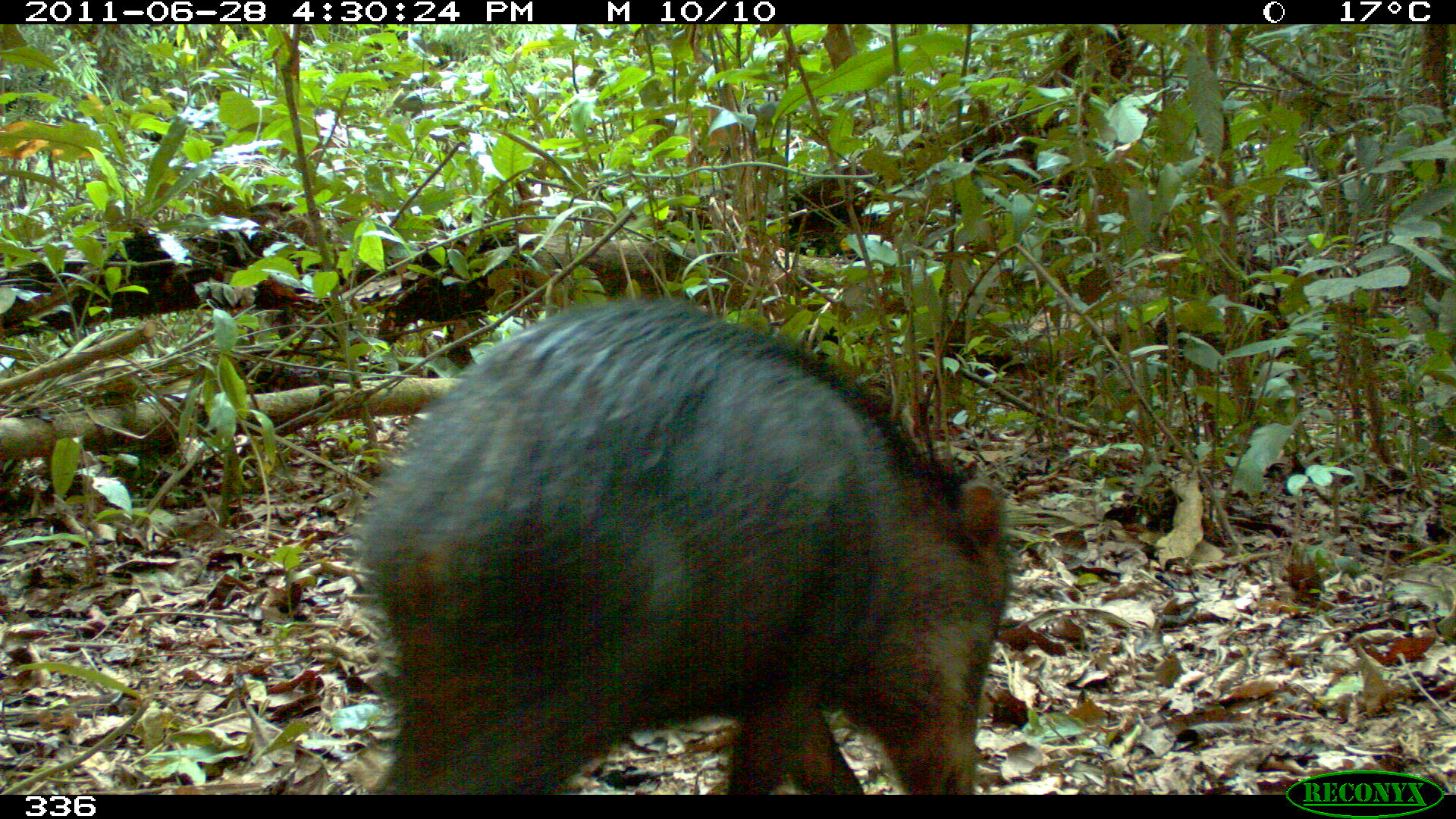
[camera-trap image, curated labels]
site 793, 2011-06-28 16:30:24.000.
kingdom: Animalia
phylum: Chordata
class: Mammalia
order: Artiodactyla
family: Tayassuidae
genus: Tayassu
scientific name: Tayassu pecari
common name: white-lipped peccary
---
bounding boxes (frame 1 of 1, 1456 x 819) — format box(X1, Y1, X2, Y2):
tayassu pecari: box(360, 296, 1012, 798)